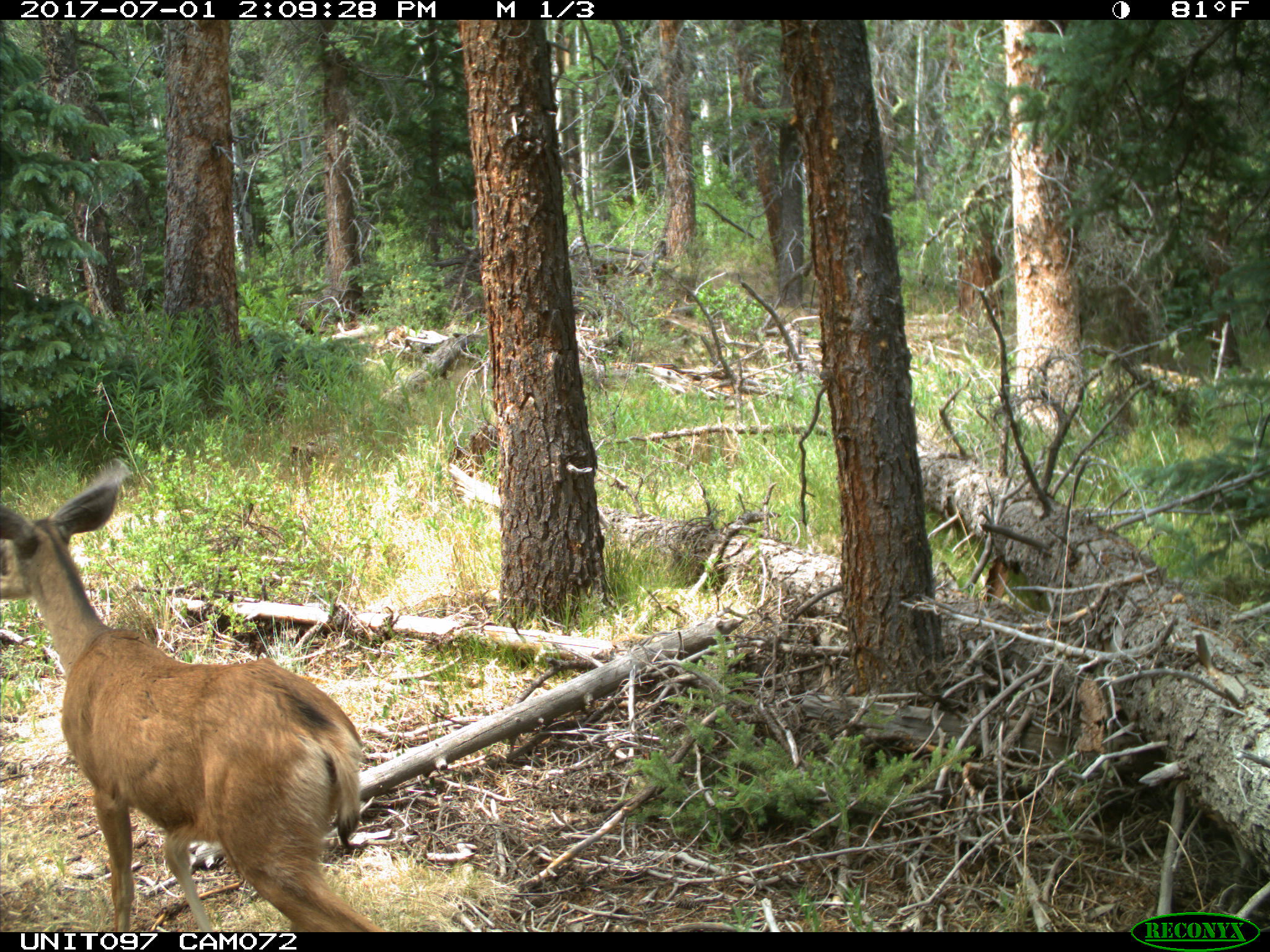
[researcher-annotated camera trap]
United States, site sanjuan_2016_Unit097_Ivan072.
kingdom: Animalia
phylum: Chordata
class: Mammalia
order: Artiodactyla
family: Cervidae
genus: Odocoileus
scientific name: Odocoileus hemionus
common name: mule deer